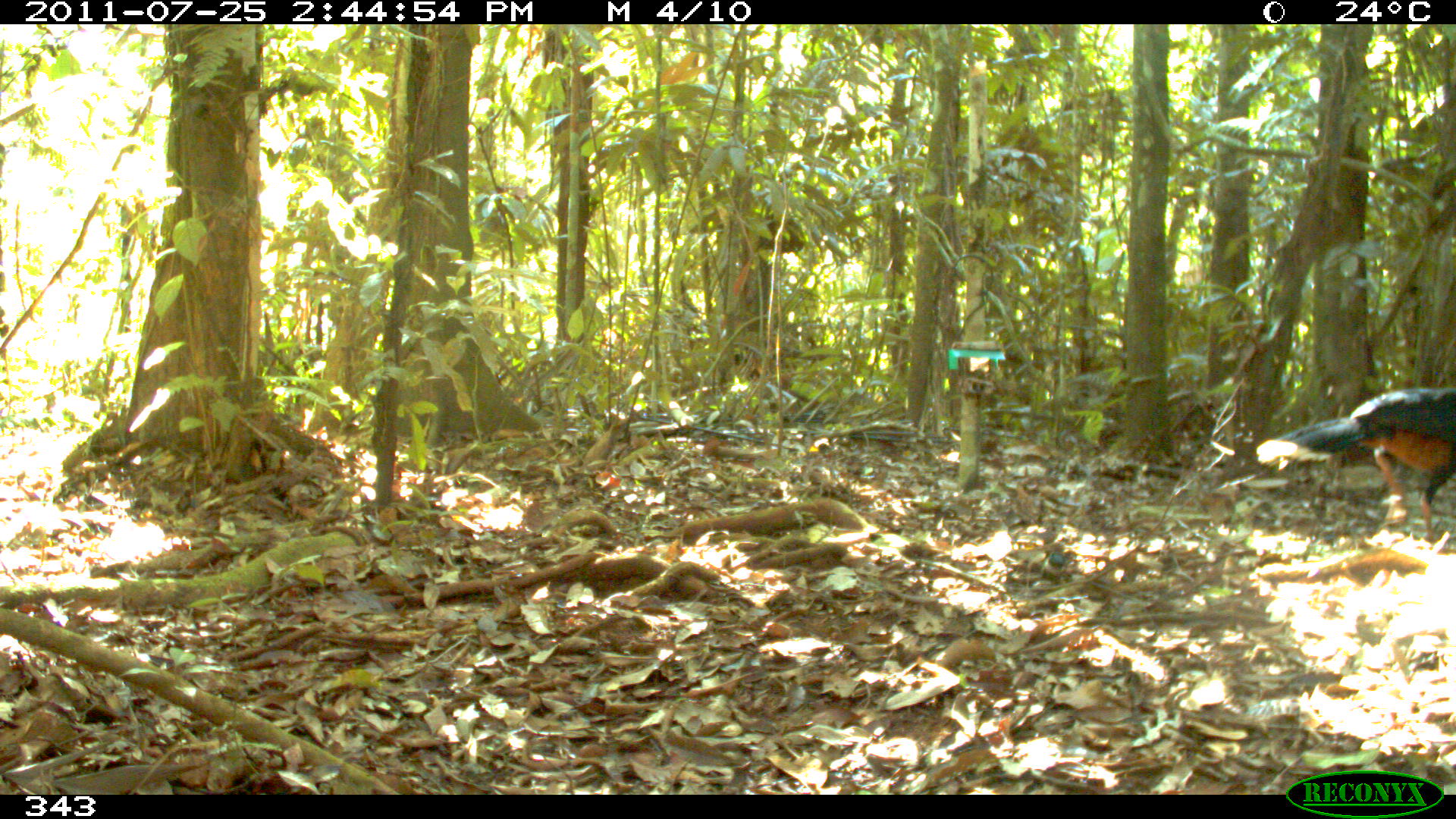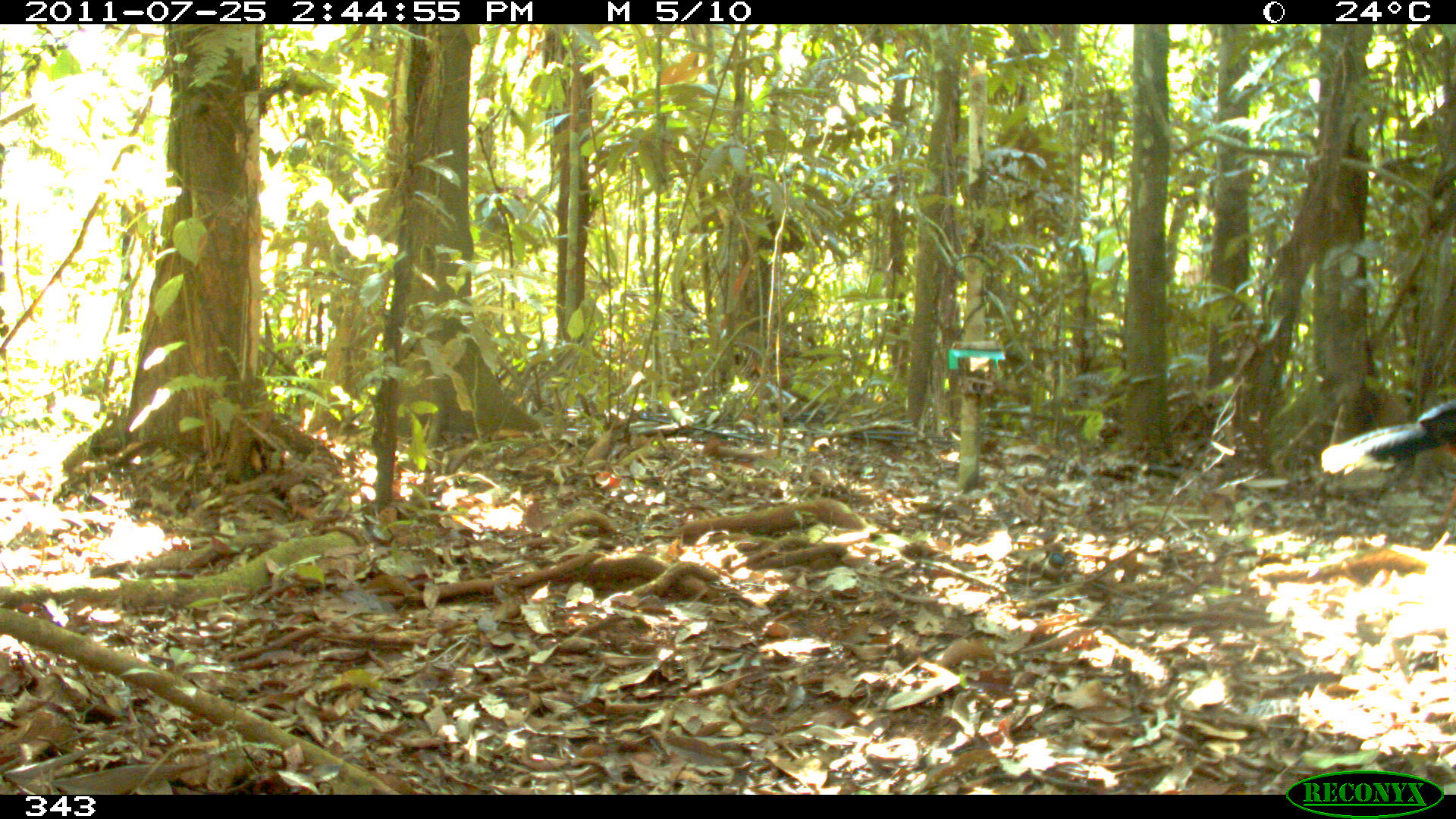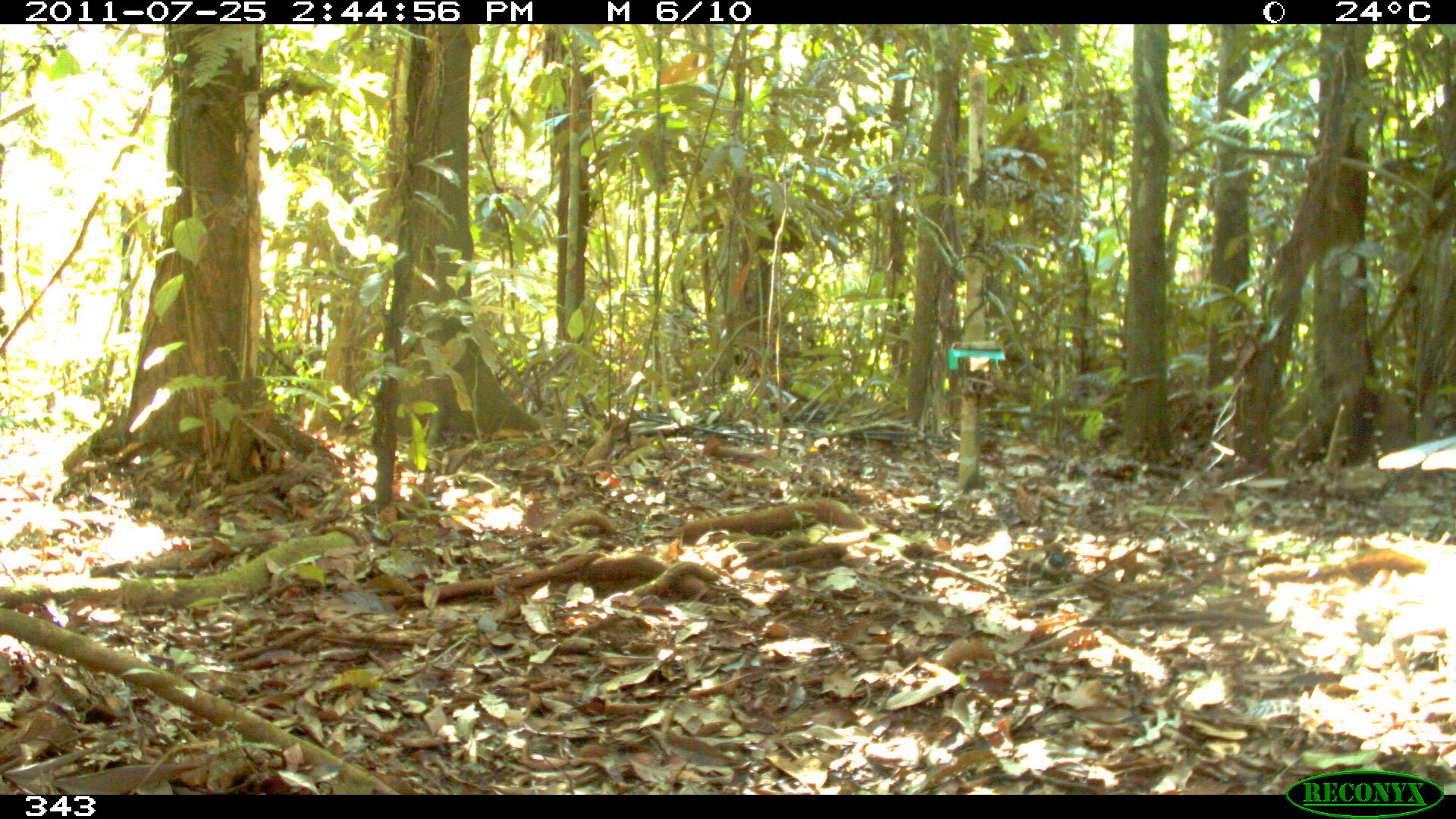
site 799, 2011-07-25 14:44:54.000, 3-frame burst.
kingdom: Animalia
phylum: Chordata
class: Aves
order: Galliformes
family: Cracidae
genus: Mitu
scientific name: Mitu tuberosum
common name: razor-billed curassow